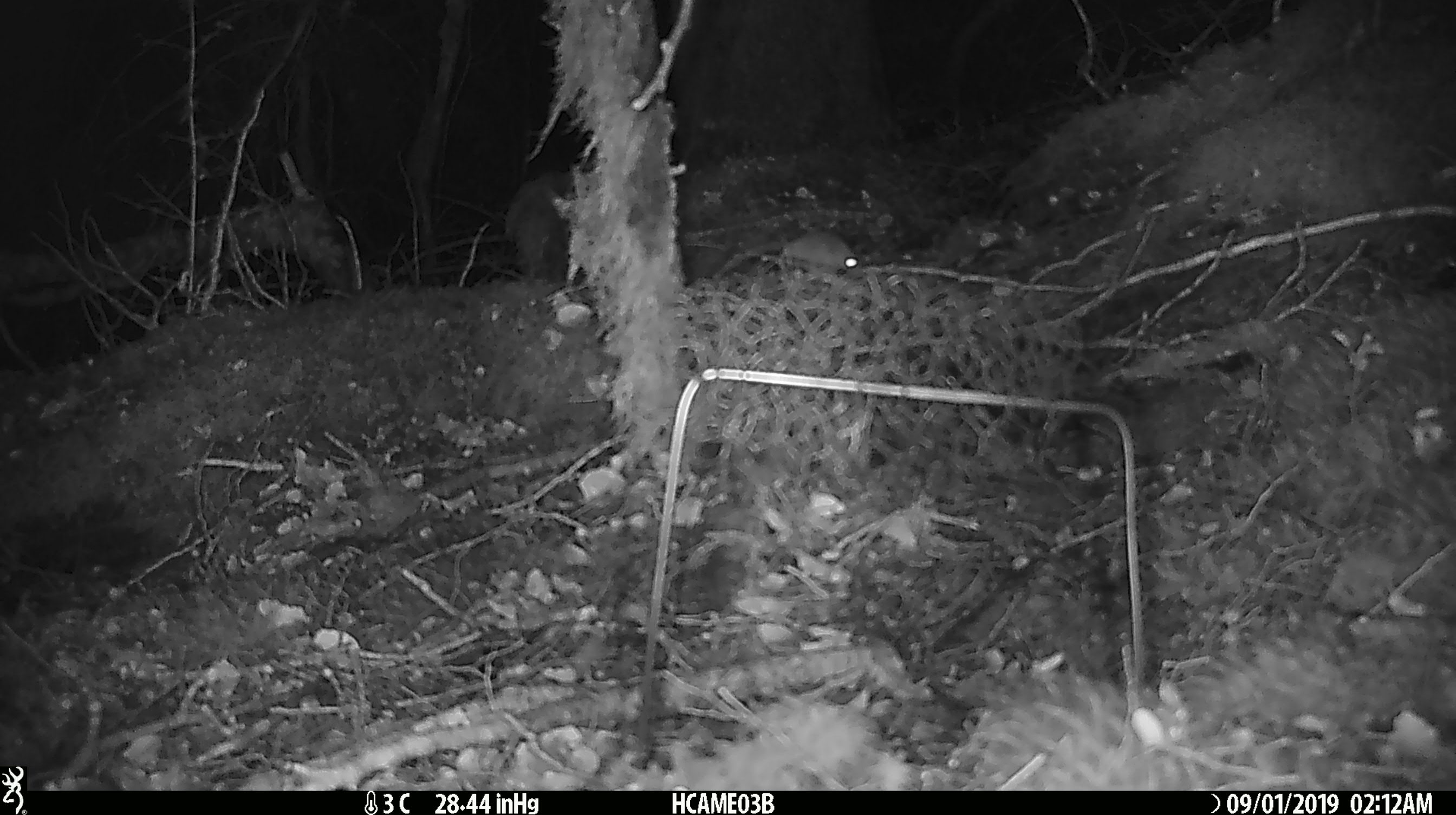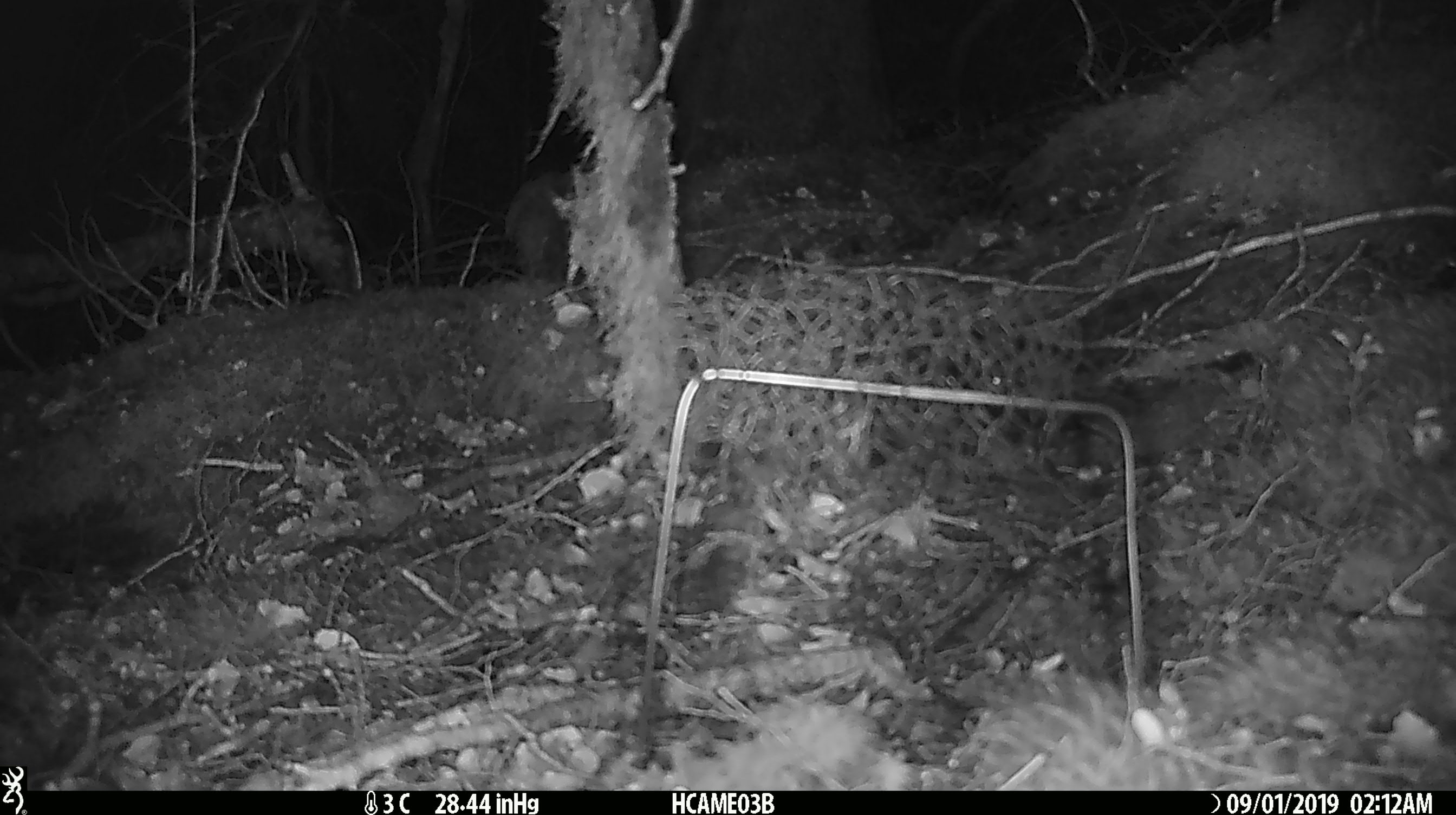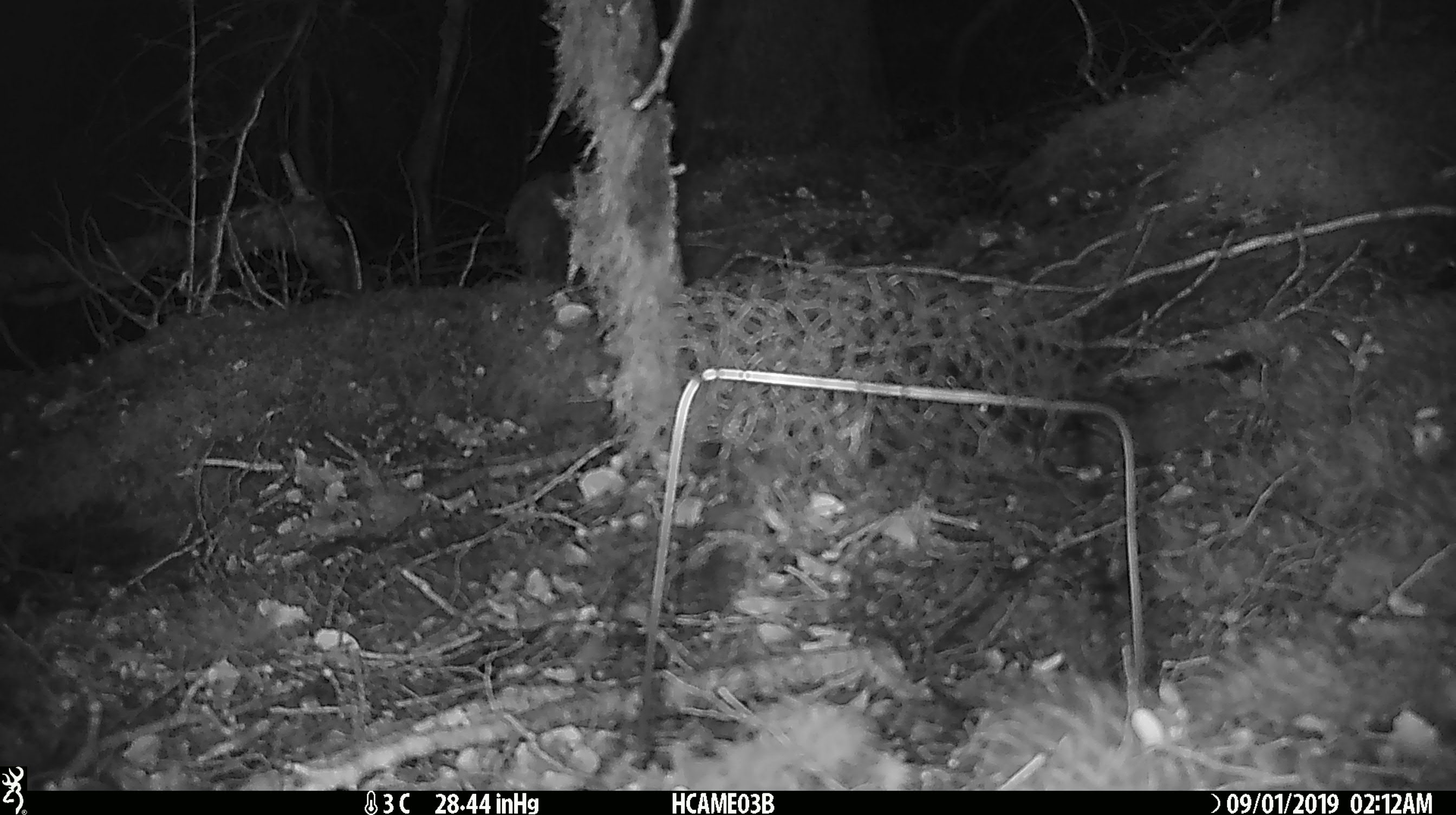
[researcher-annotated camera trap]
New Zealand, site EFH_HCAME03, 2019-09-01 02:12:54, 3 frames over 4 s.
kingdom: Animalia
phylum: Chordata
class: Mammalia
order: Rodentia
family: Muridae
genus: Mus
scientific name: Mus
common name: mouse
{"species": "mouse (Mus)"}